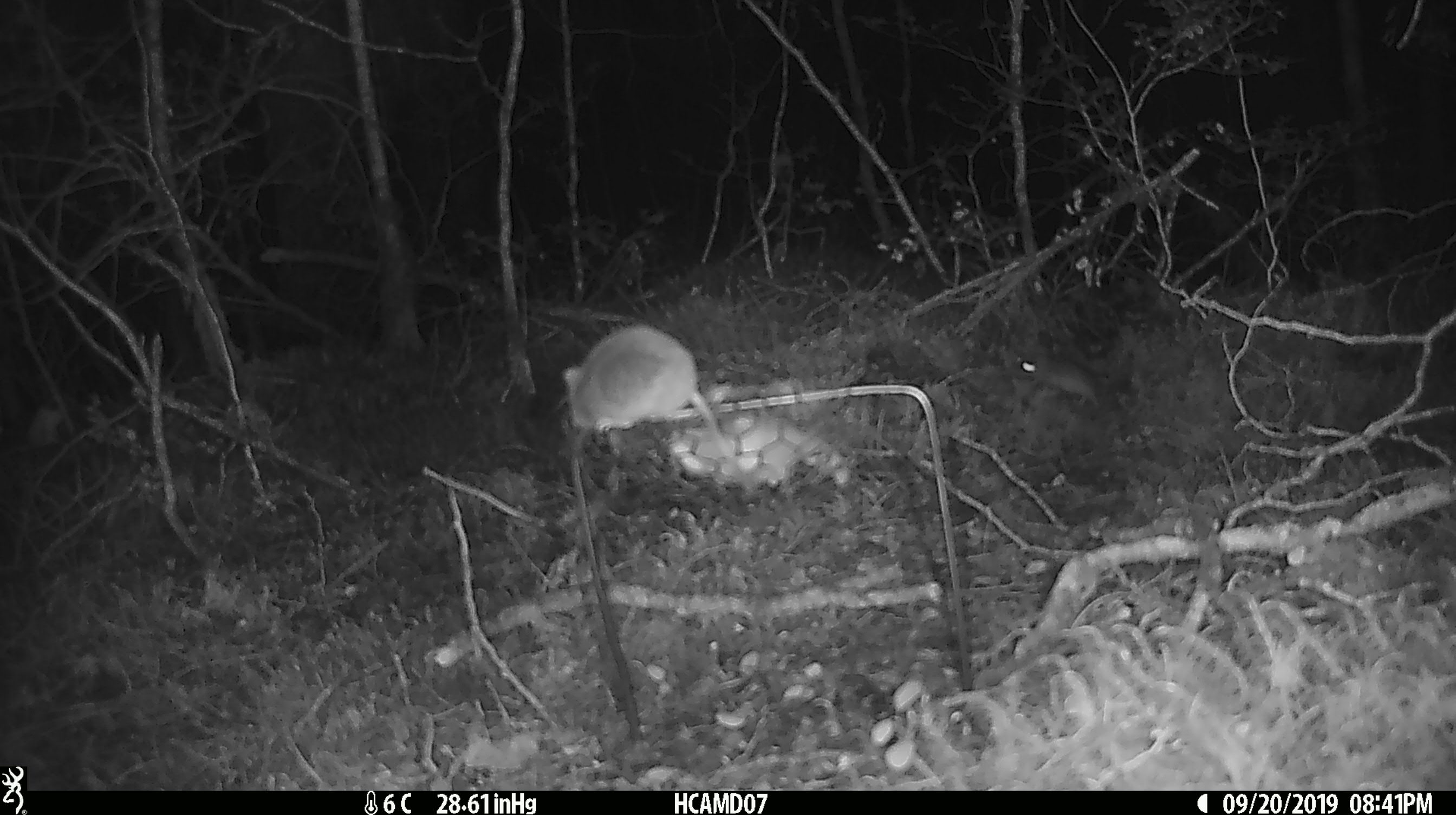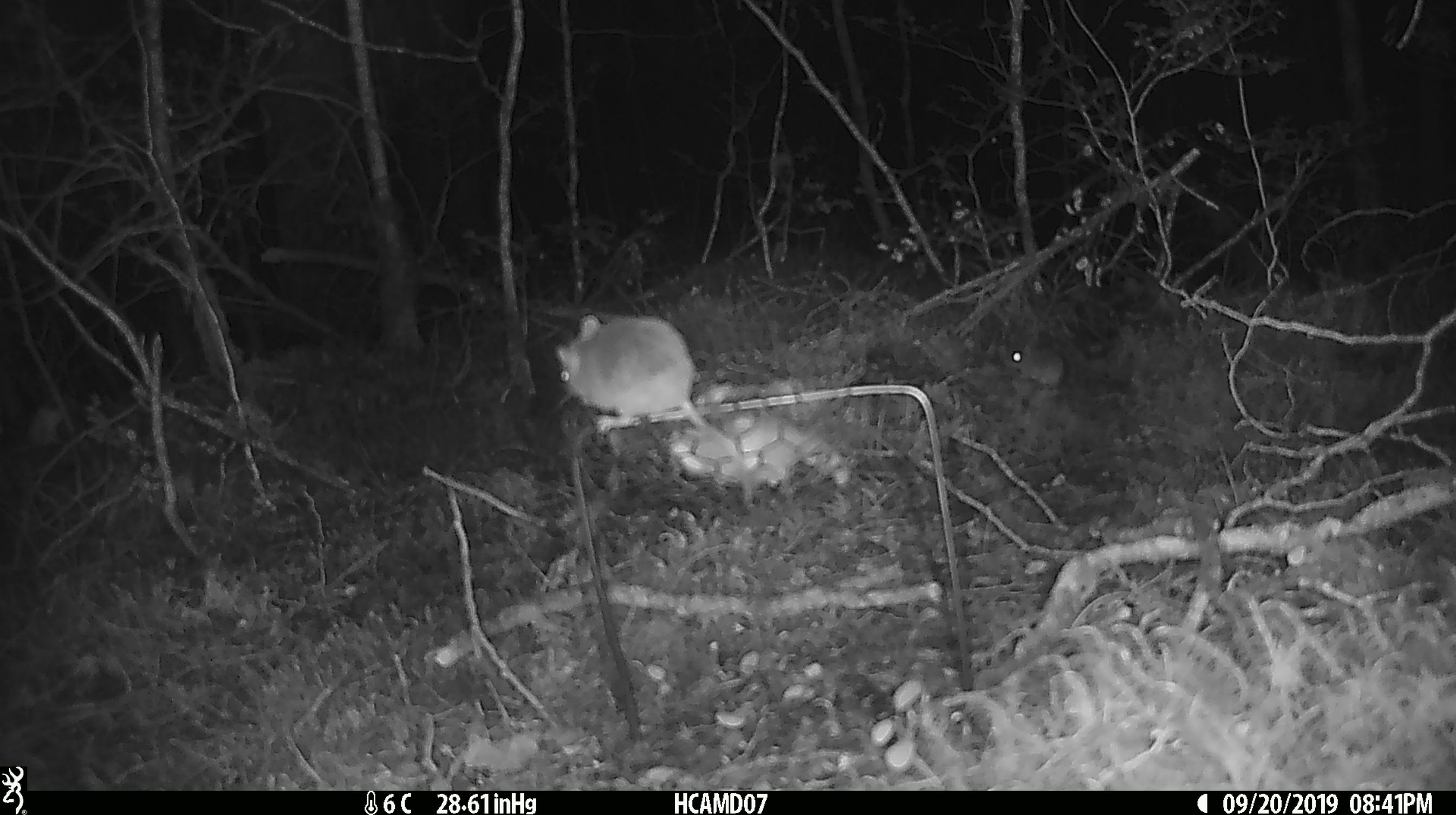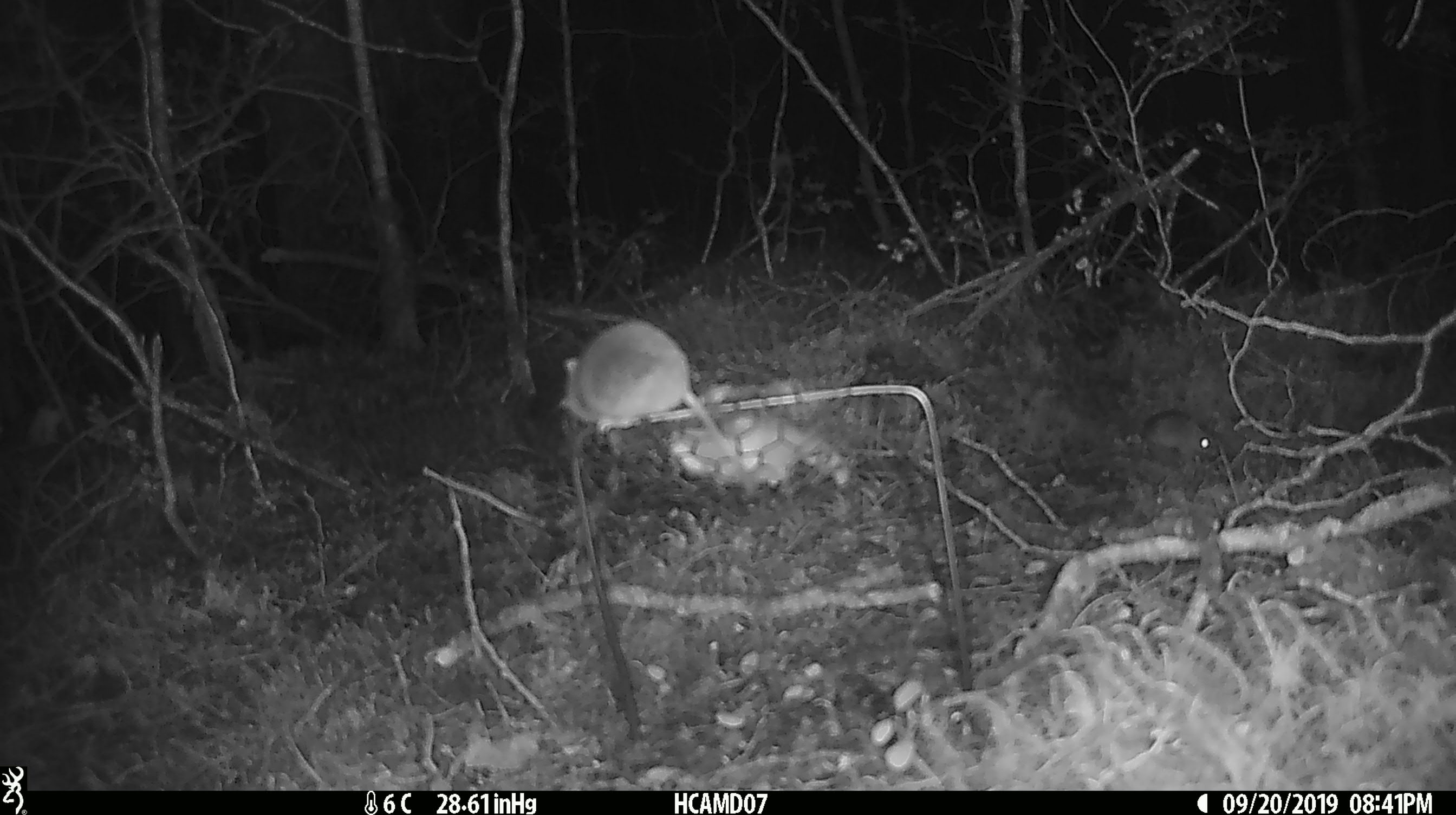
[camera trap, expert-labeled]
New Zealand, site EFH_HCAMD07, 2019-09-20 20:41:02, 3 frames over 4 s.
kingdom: Animalia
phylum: Chordata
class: Mammalia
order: Rodentia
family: Muridae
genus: Mus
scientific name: Mus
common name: mouse